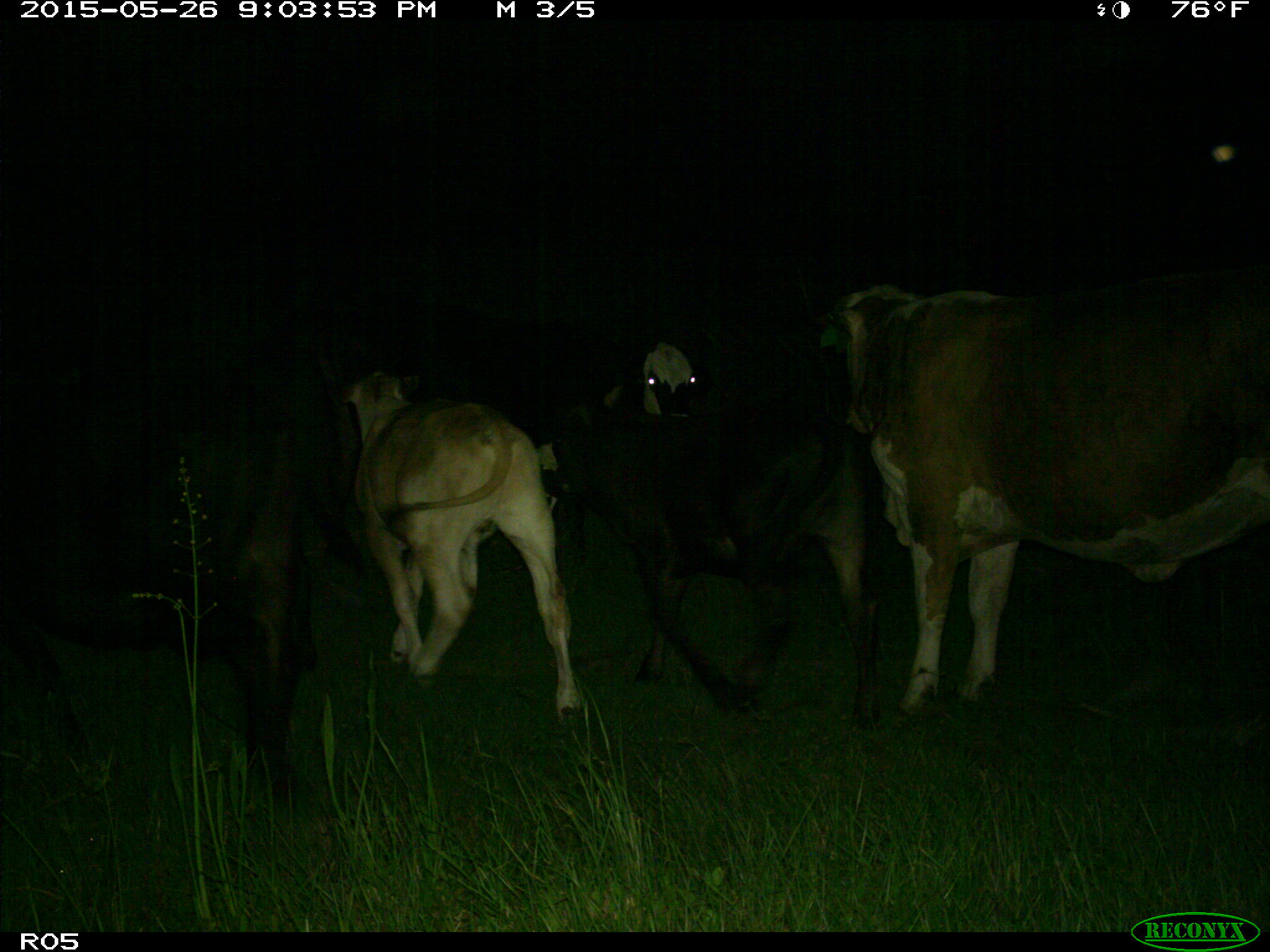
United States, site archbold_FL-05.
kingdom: Animalia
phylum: Chordata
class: Mammalia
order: Artiodactyla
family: Bovidae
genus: Bos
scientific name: Bos taurus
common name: domestic cow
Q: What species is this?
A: Bos taurus (domestic cow).